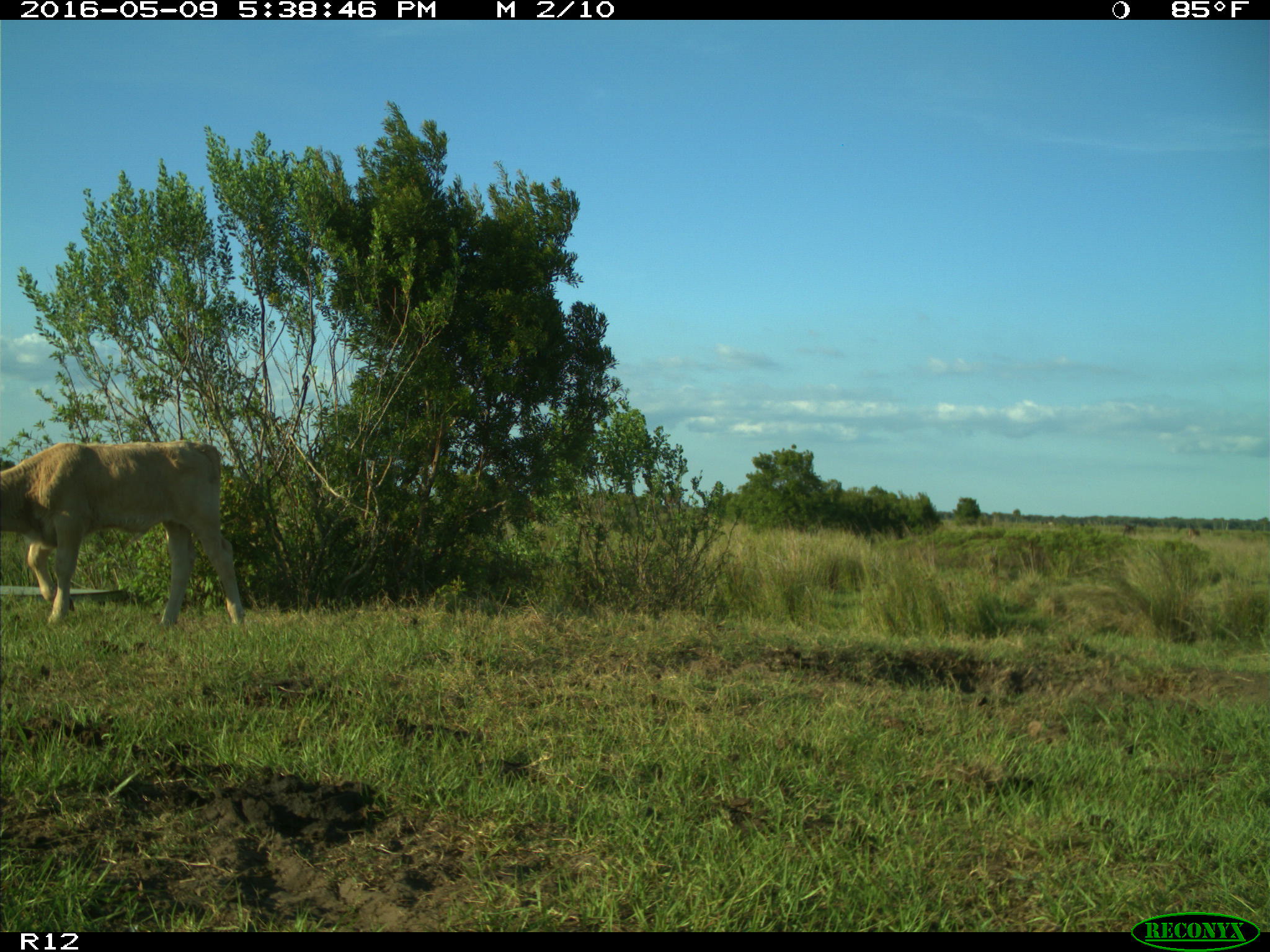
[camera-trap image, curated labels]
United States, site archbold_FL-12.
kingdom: Animalia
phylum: Chordata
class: Mammalia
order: Artiodactyla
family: Bovidae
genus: Bos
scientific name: Bos taurus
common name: domestic cow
Bos taurus (domestic cow).